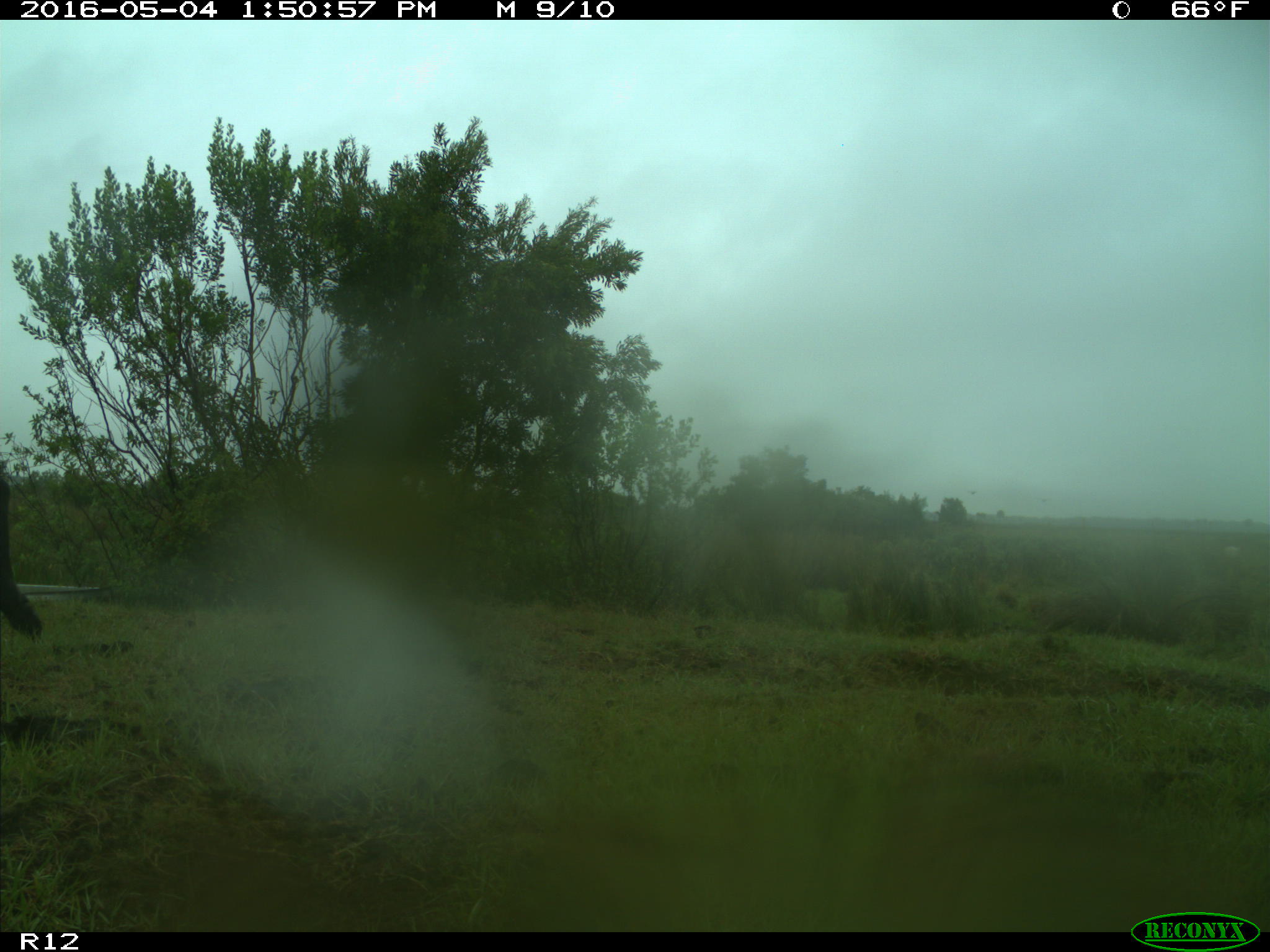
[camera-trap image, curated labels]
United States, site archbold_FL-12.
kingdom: Animalia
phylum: Chordata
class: Mammalia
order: Artiodactyla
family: Bovidae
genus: Bos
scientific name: Bos taurus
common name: domestic cow